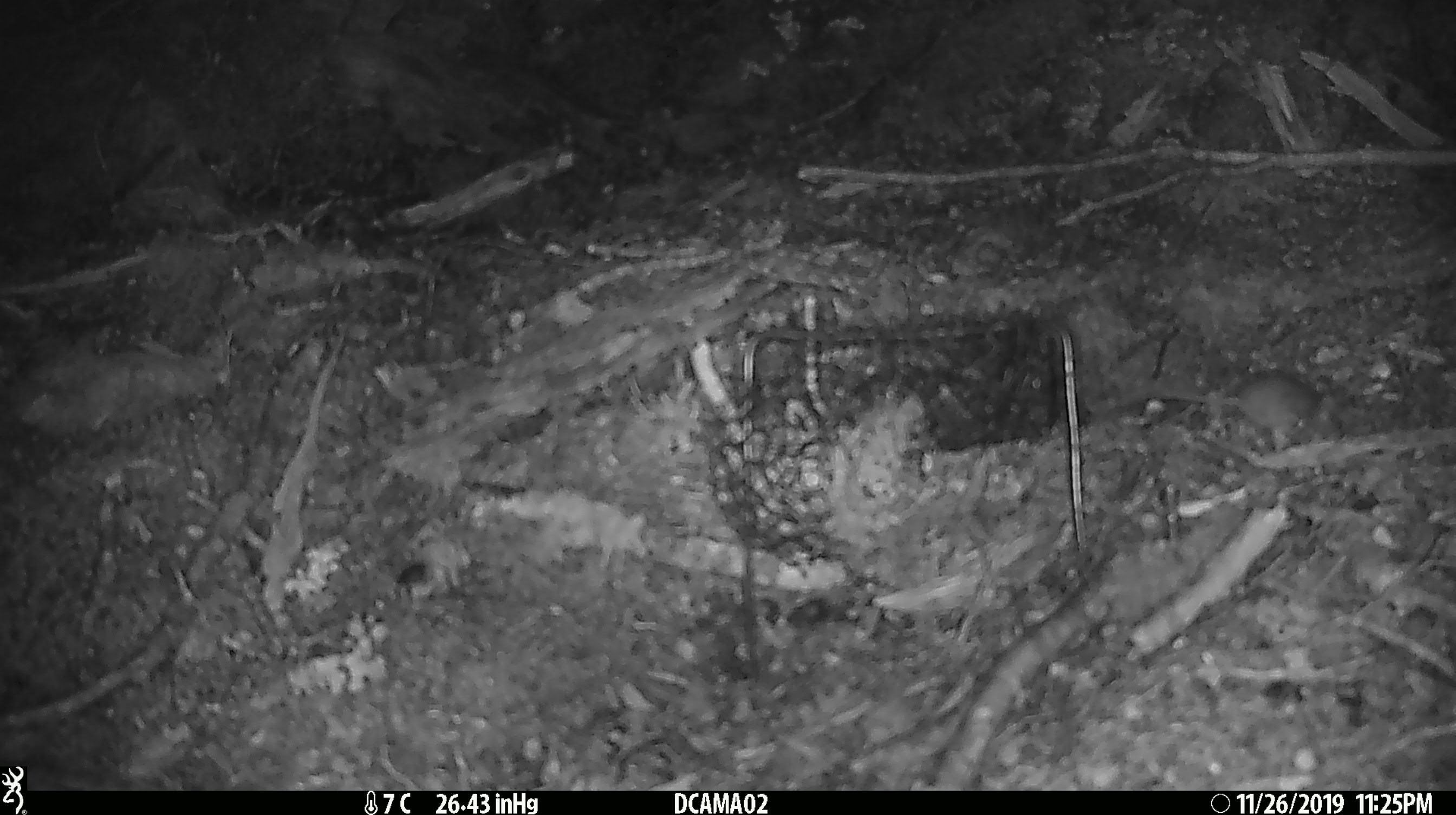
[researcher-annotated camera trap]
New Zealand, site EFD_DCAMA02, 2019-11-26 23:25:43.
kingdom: Animalia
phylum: Chordata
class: Mammalia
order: Rodentia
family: Muridae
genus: Mus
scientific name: Mus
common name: mouse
Mouse (Mus).